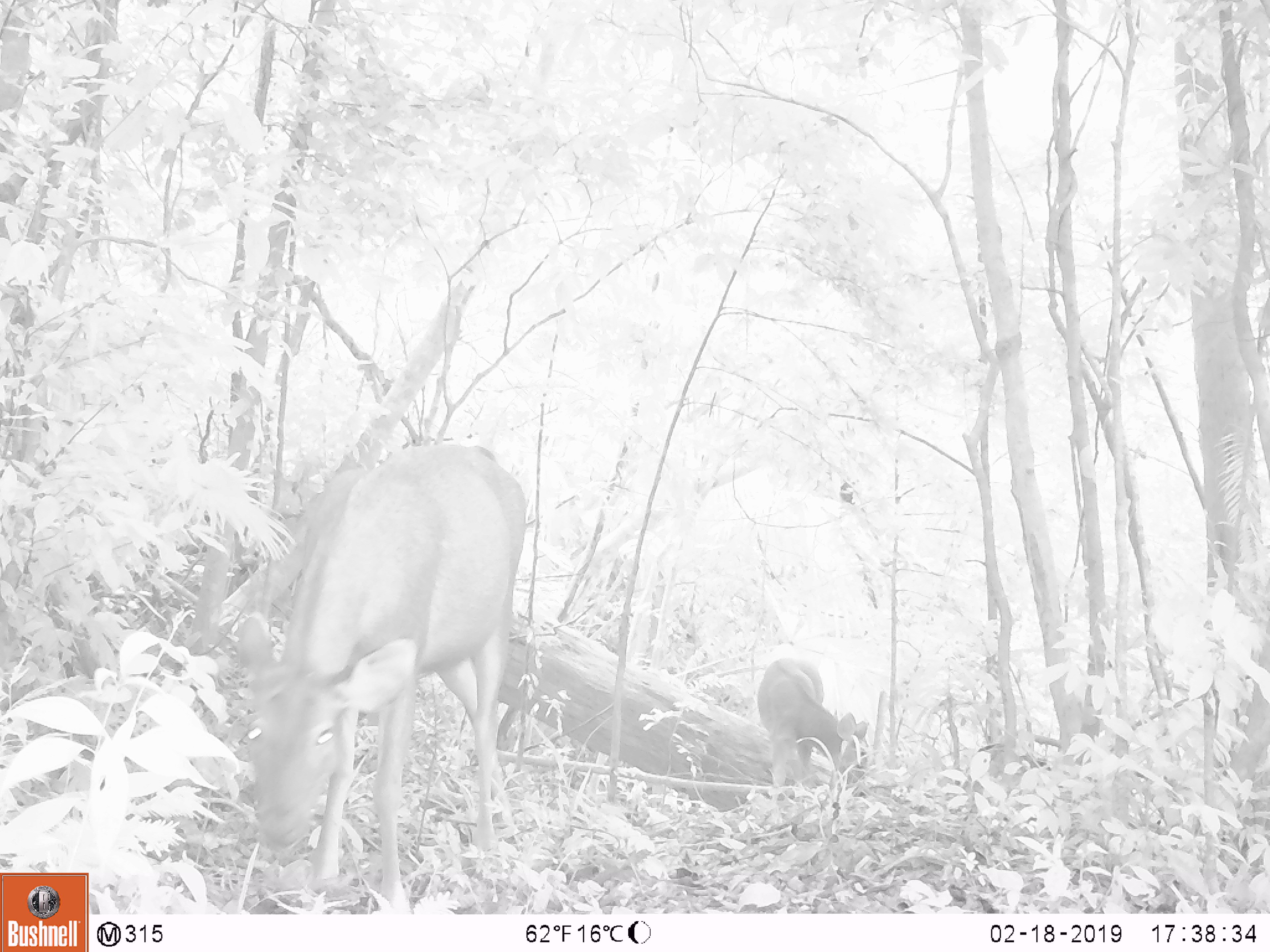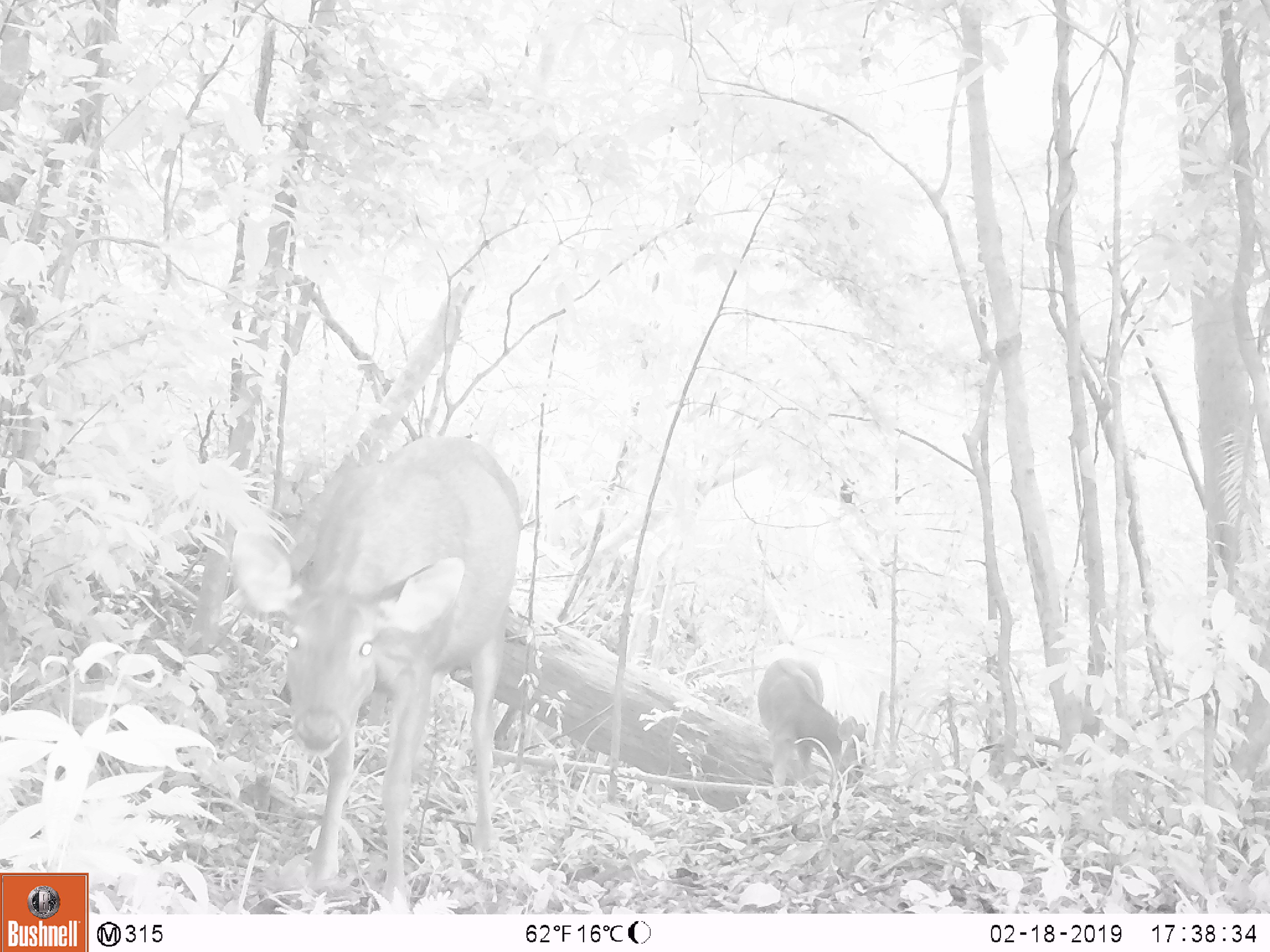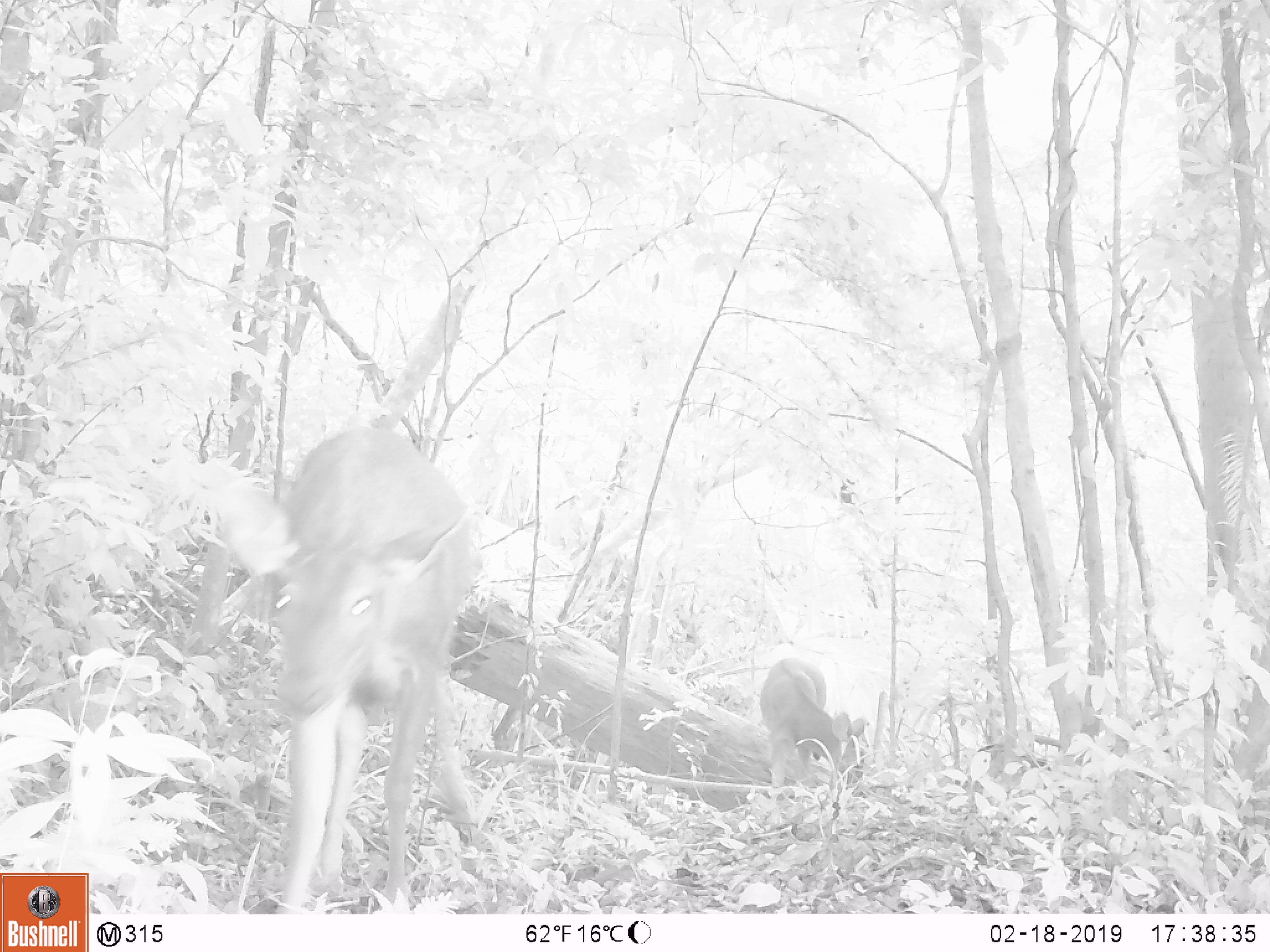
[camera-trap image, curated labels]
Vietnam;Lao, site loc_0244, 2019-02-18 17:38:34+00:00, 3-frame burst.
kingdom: Animalia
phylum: Chordata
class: Mammalia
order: Artiodactyla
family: Cervidae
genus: Rusa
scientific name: Rusa unicolor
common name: sambar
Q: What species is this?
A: Sambar (Rusa unicolor).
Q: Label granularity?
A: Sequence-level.